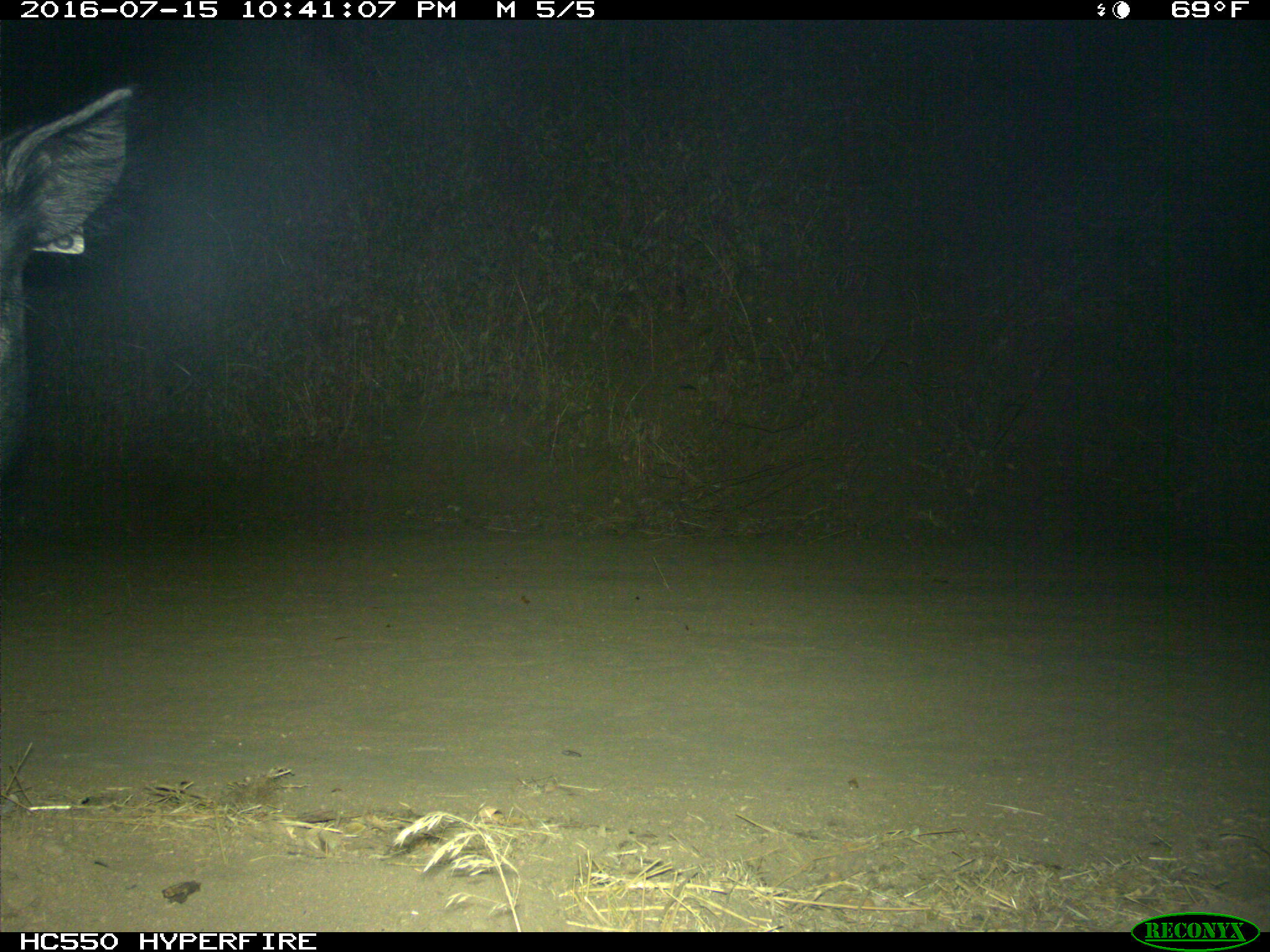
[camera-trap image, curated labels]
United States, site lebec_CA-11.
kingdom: Animalia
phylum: Chordata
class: Mammalia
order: Artiodactyla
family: Suidae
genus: Sus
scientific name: Sus scrofa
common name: wild boar